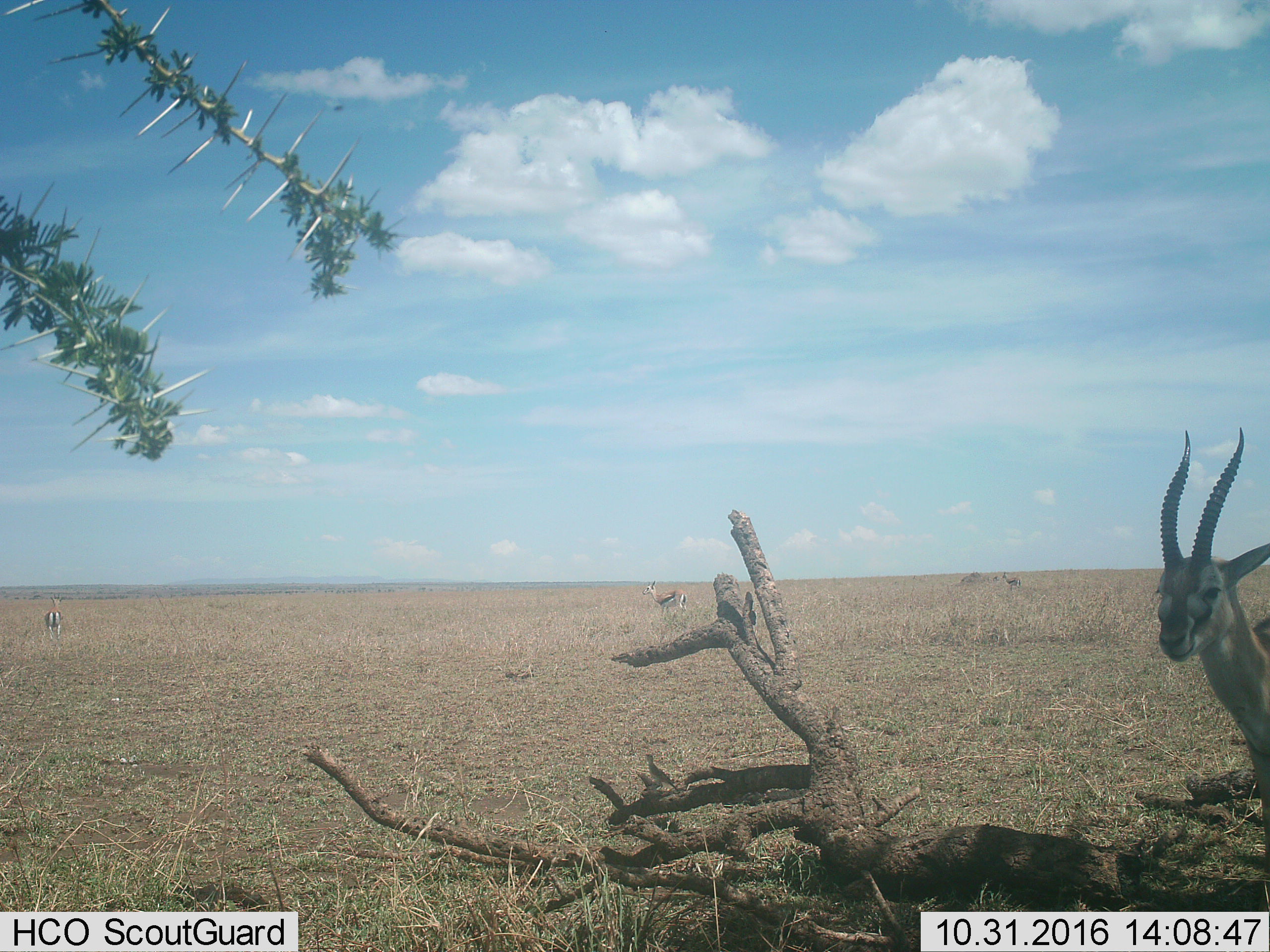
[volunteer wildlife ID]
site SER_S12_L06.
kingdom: Animalia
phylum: Chordata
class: Mammalia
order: Artiodactyla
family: Bovidae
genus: Eudorcas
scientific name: Eudorcas thomsonii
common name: thomson's gazelle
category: gazellethomsons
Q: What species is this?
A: Gazellethomsons (thomson's gazelle) (Eudorcas thomsonii).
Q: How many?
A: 4.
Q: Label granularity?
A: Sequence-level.